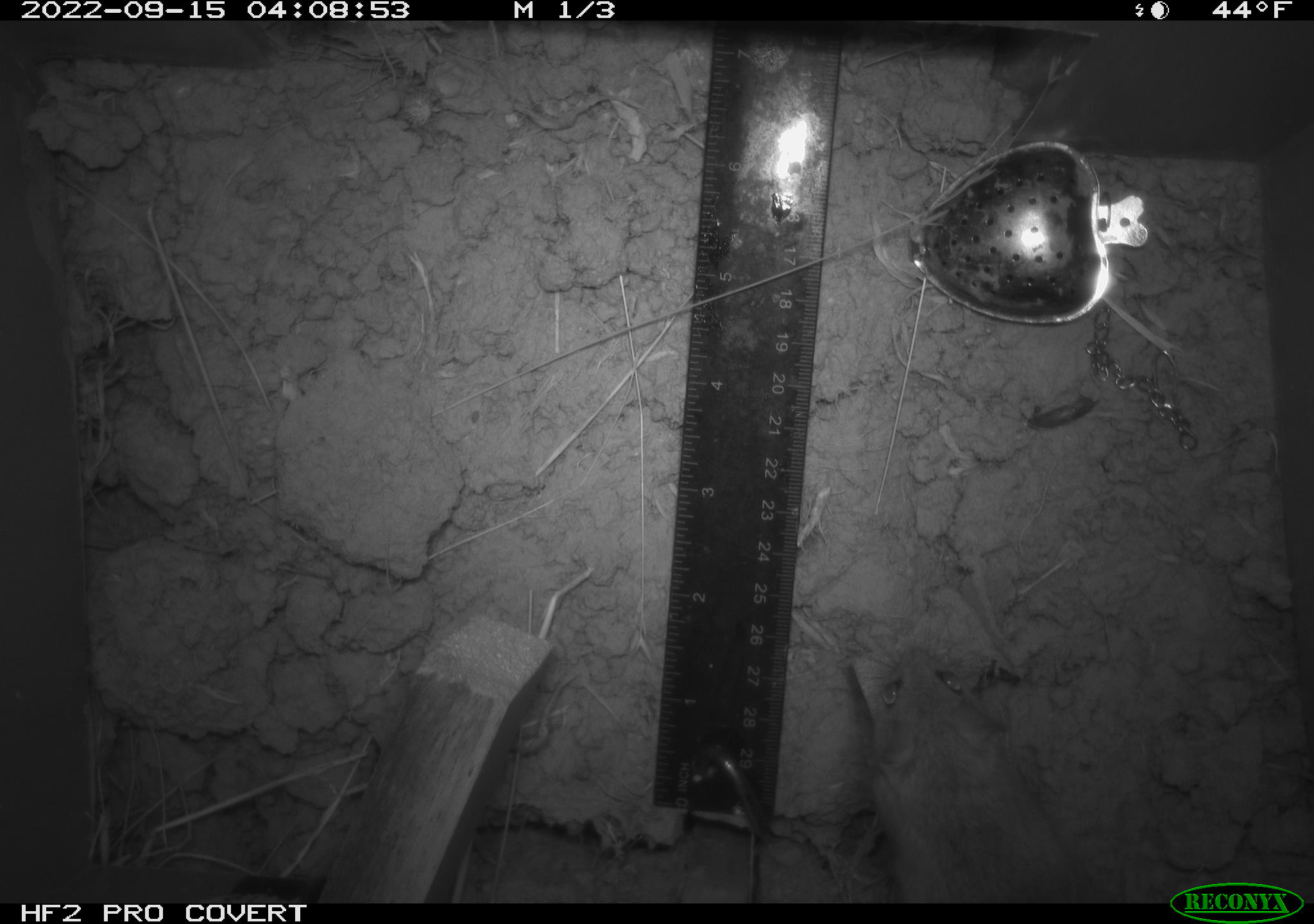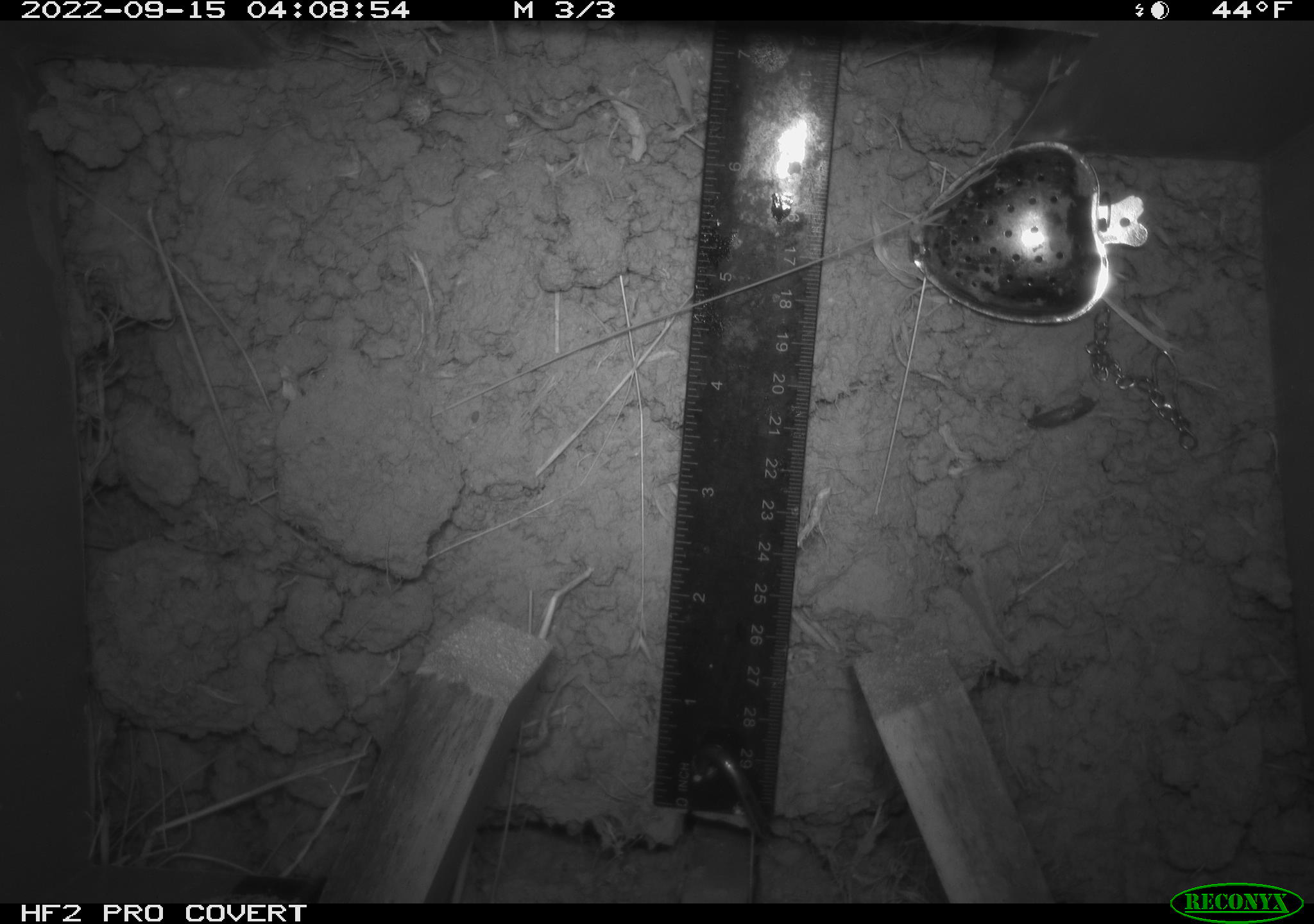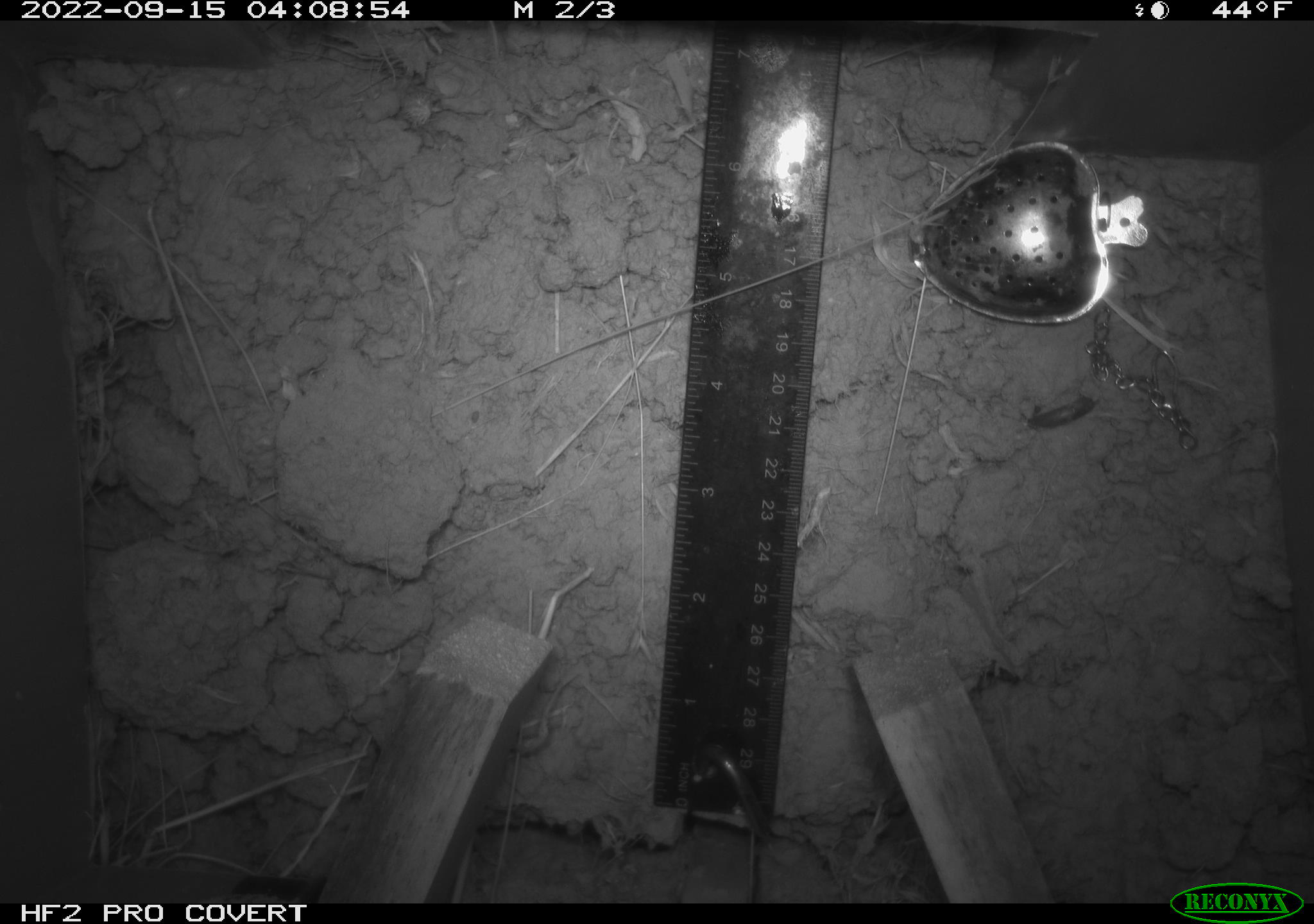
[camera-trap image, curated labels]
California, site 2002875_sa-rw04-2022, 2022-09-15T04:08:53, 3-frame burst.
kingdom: Animalia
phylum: Chordata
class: Mammalia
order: Rodentia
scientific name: Rodentia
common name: mouse species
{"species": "mouse species (Rodentia)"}